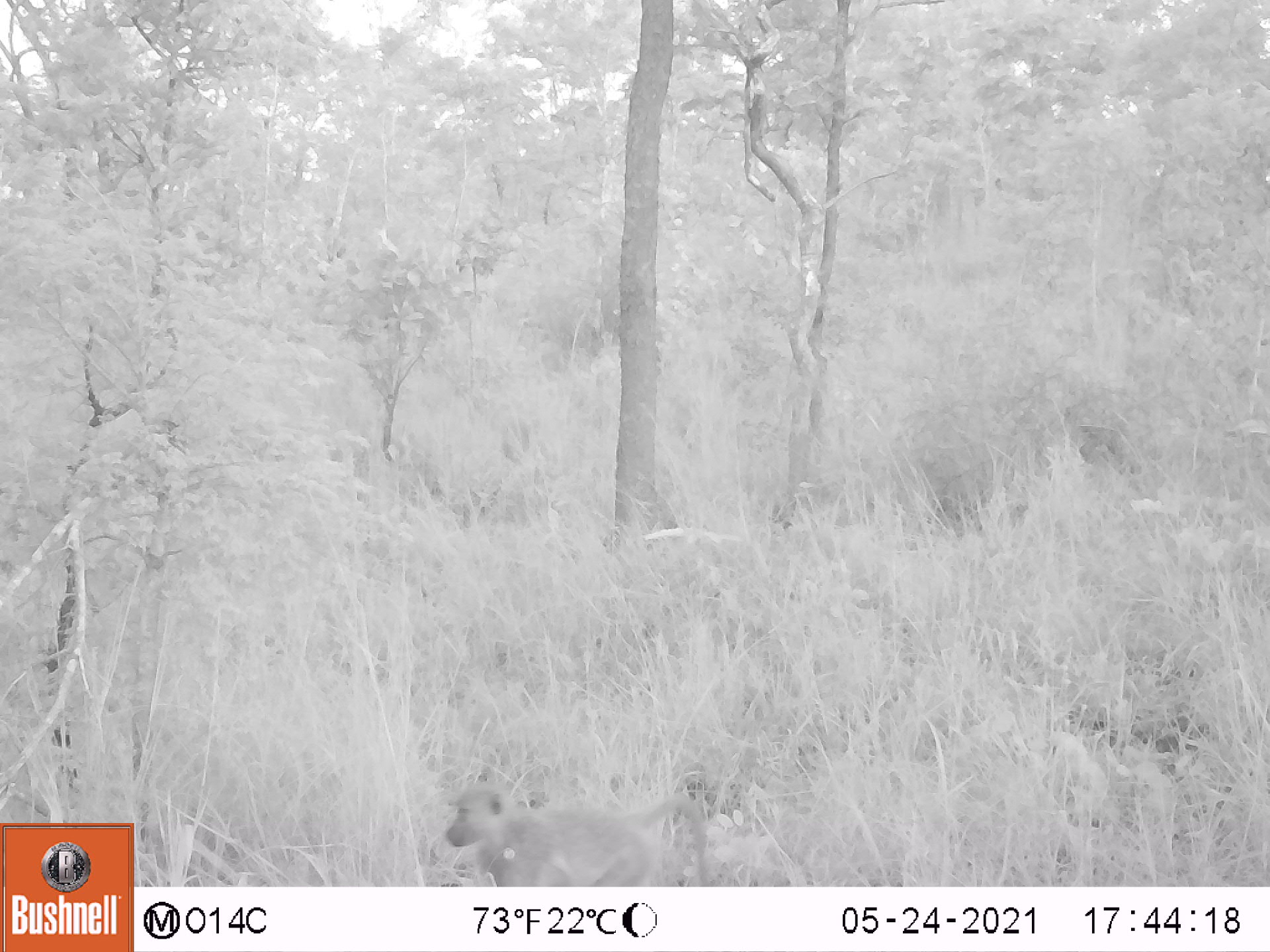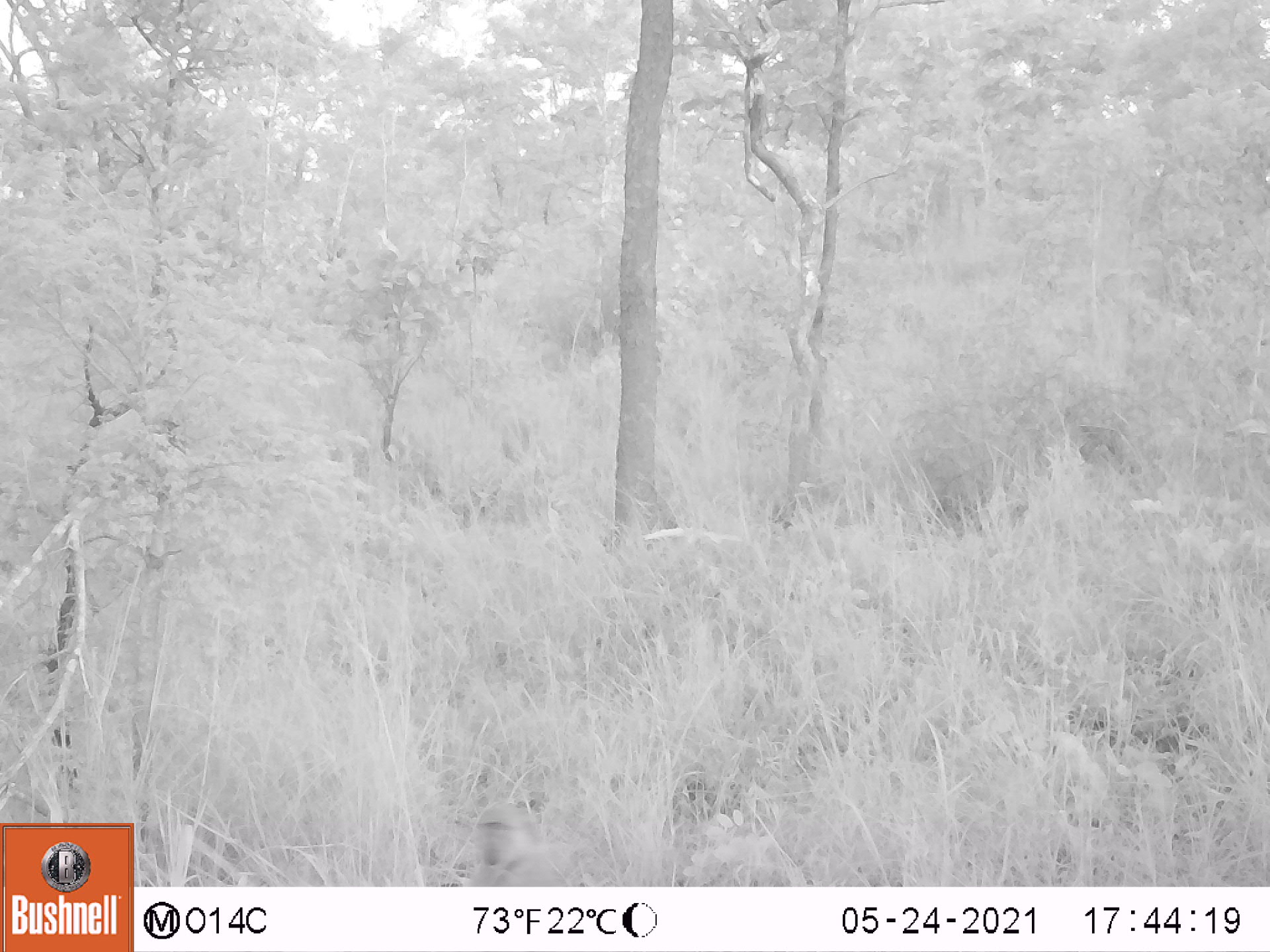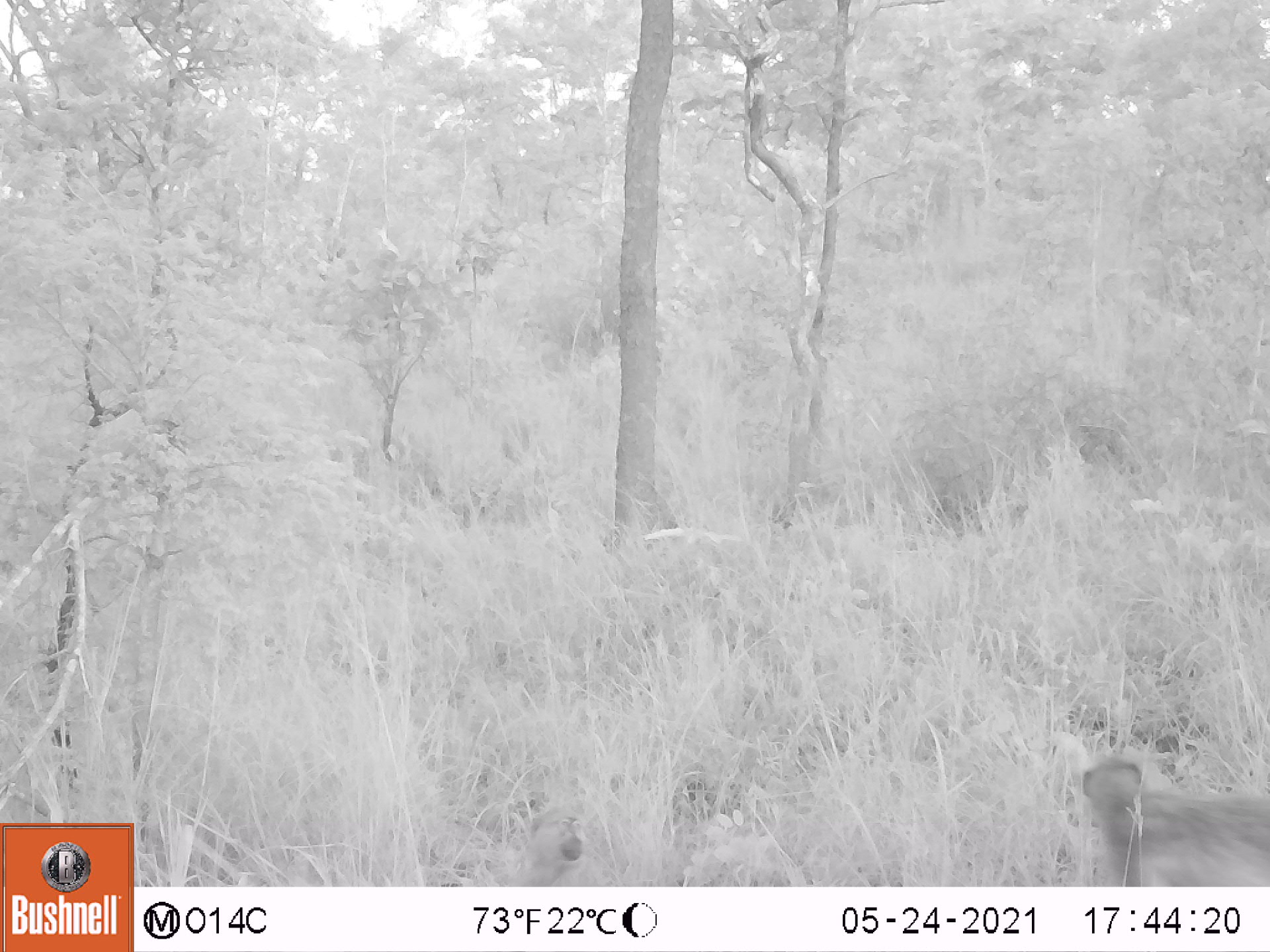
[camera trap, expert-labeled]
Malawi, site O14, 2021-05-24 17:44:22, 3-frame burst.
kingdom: Animalia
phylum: Chordata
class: Mammalia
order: Primates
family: Cercopithecidae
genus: Papio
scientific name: Papio cynocephalus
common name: yellow baboon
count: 1